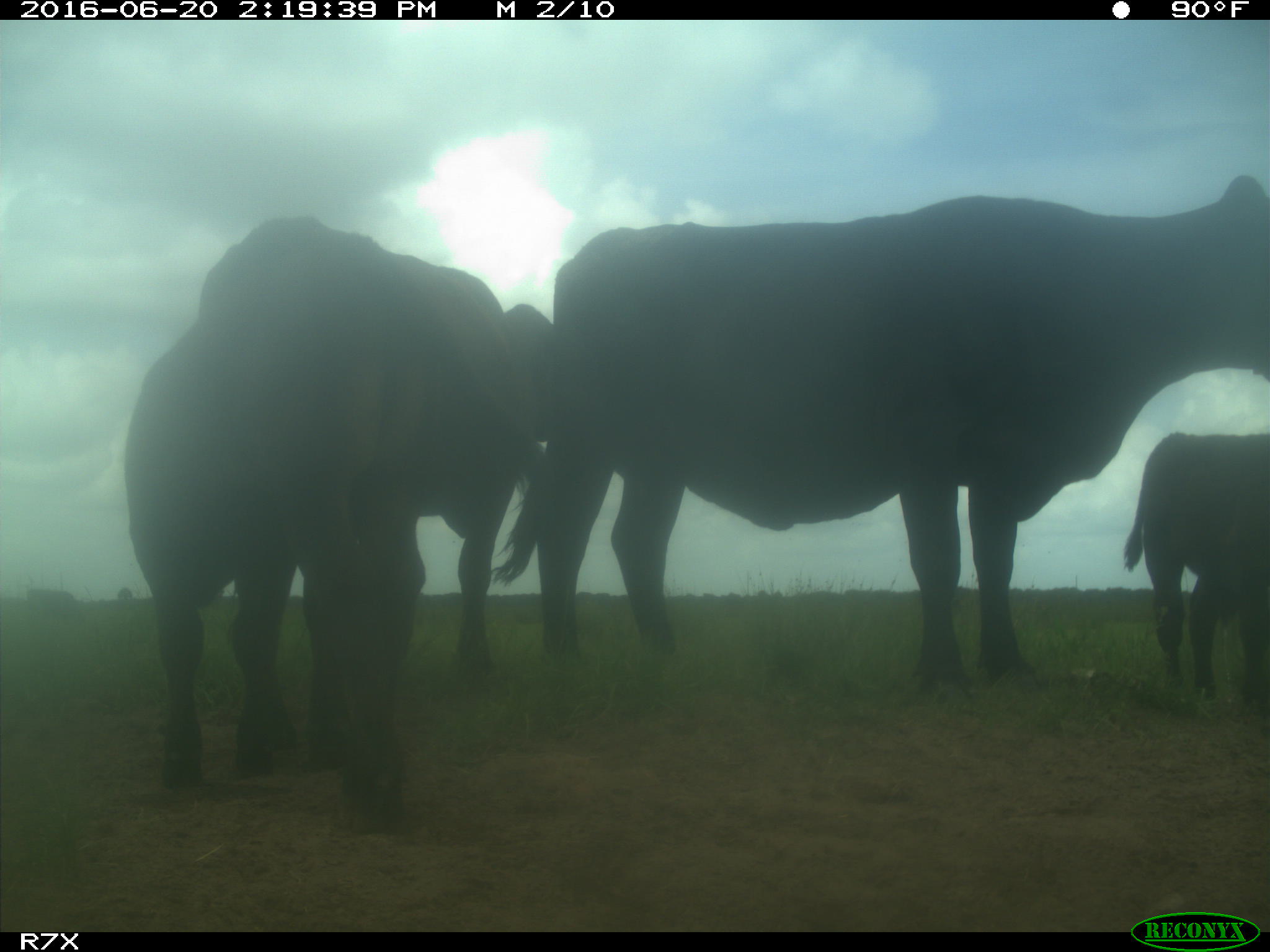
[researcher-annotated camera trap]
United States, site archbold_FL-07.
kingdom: Animalia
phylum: Chordata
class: Mammalia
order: Artiodactyla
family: Bovidae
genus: Bos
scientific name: Bos taurus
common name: domestic cow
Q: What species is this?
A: Bos taurus (domestic cow).